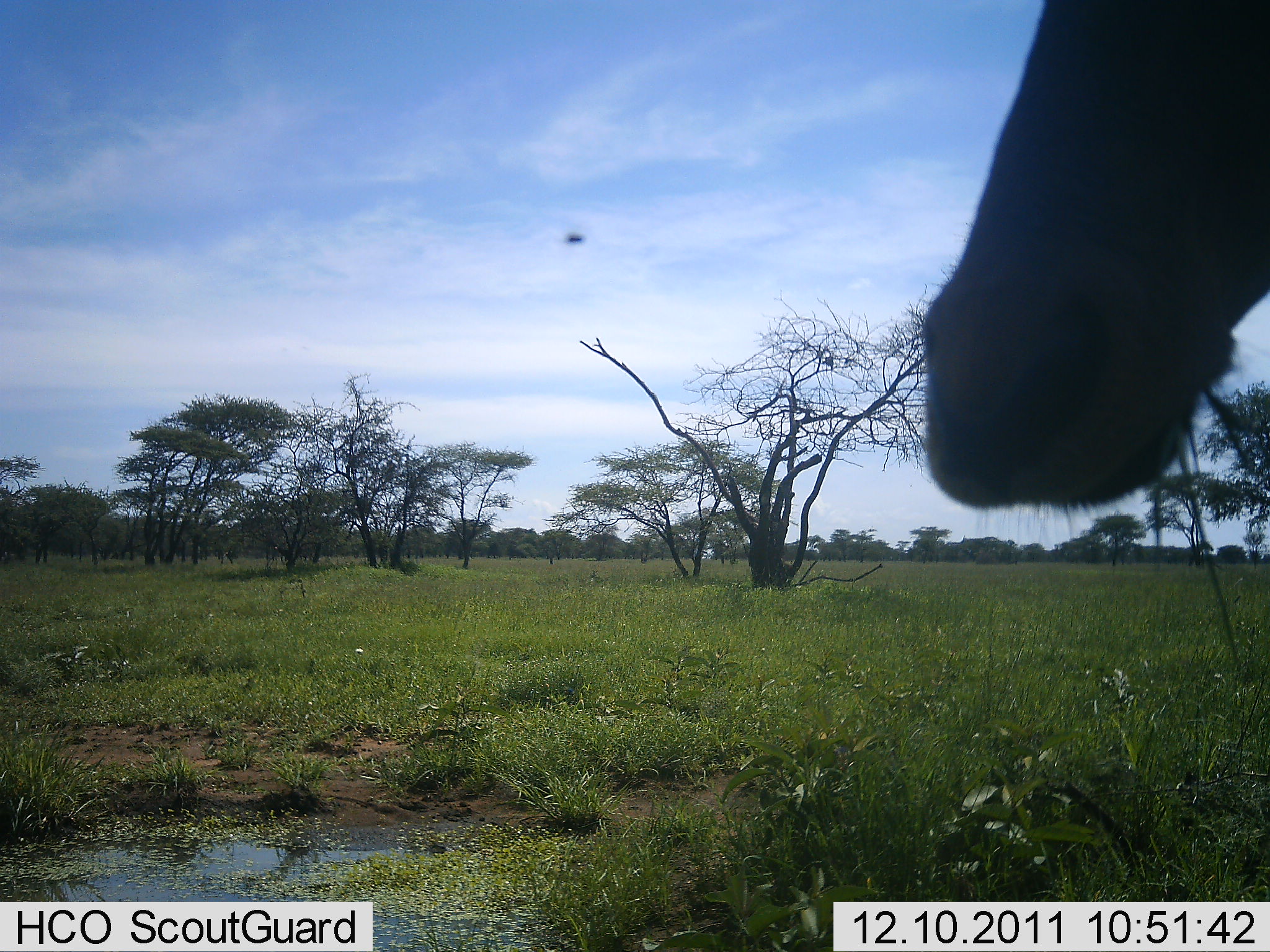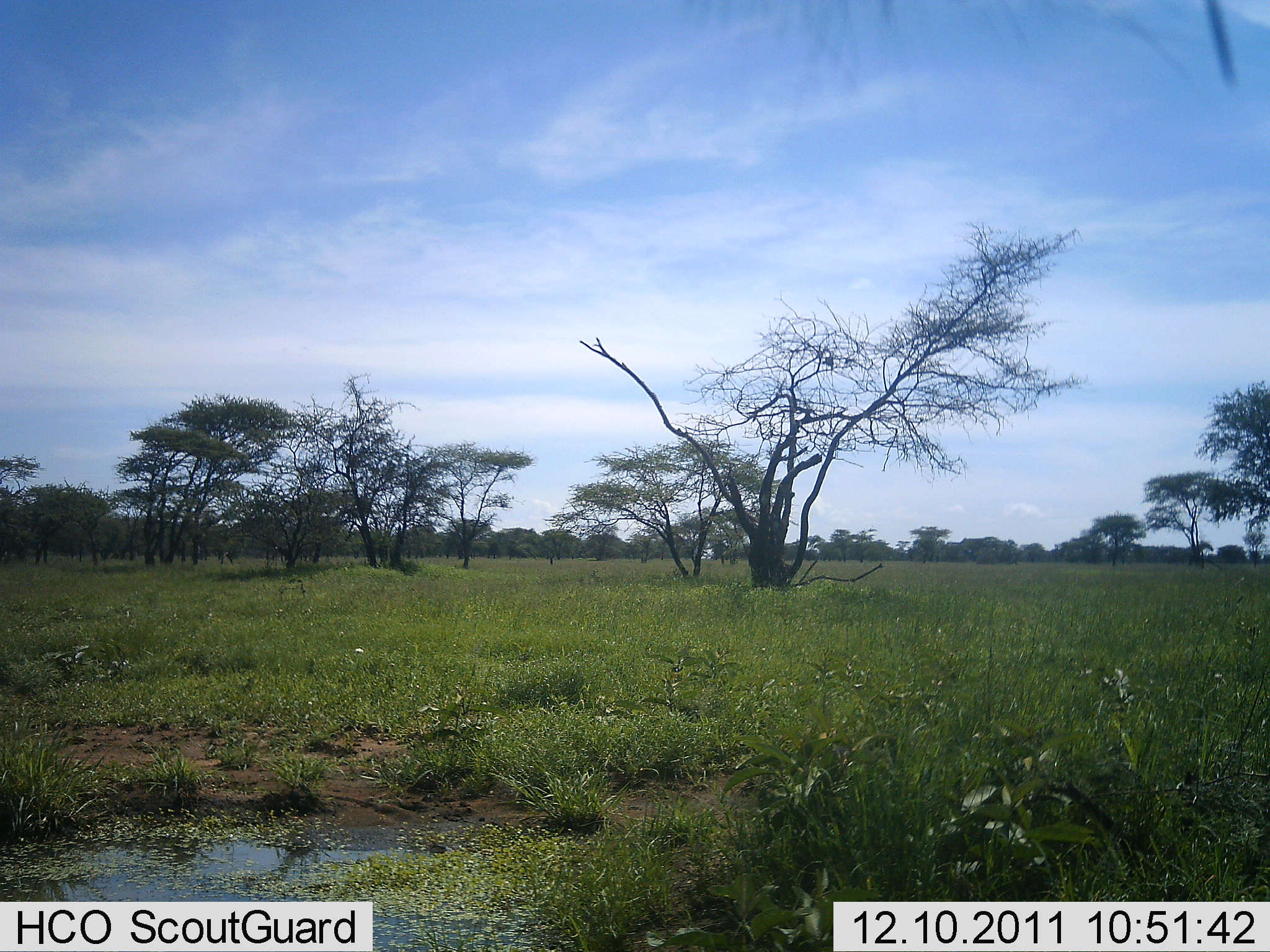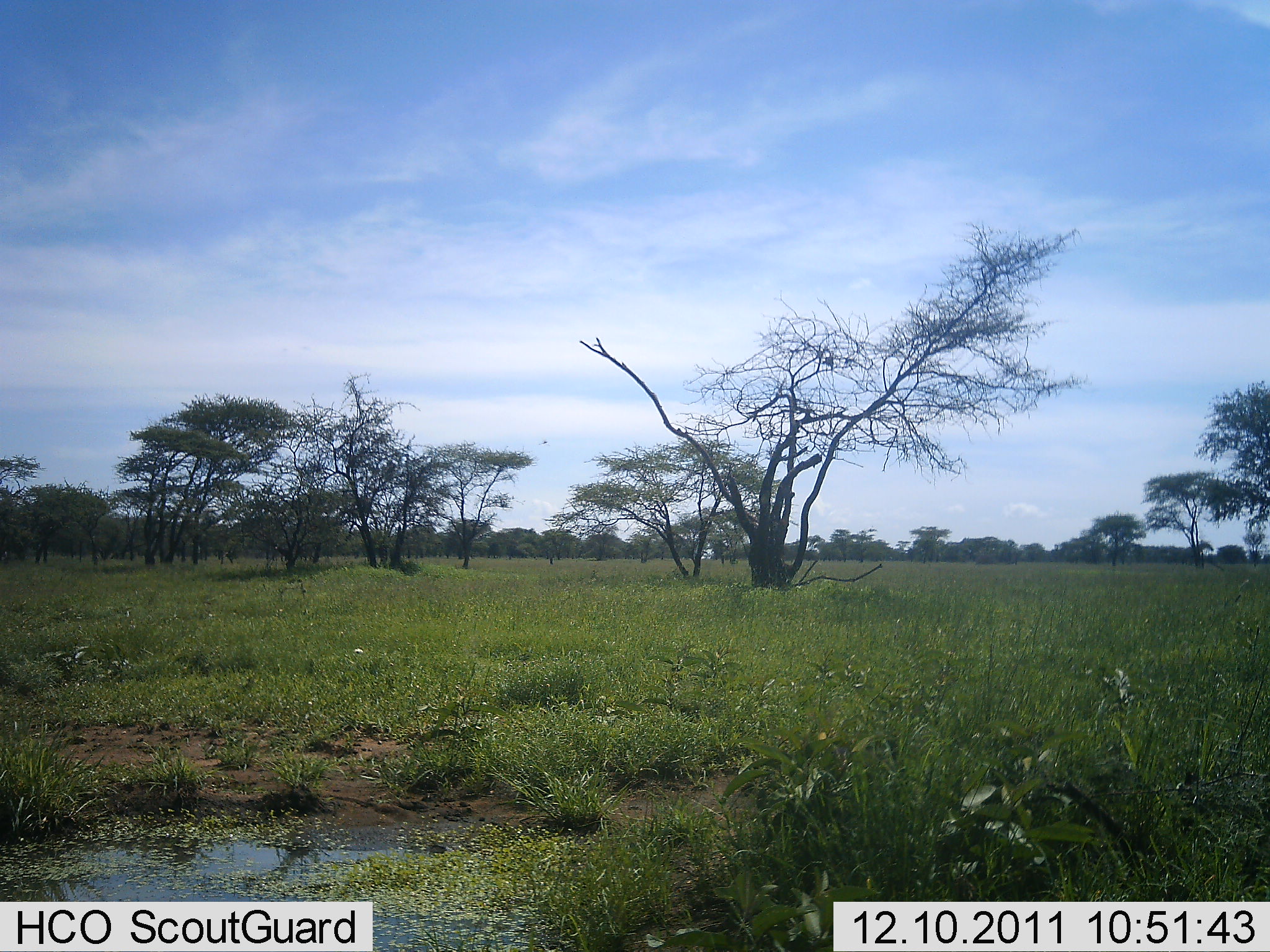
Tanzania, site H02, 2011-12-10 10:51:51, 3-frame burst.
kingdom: Animalia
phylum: Chordata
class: Mammalia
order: Artiodactyla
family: Bovidae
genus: Alcelaphus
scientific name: Alcelaphus buselaphus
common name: hartebeest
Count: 1.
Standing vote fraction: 36%.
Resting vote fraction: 0%.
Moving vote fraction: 45%.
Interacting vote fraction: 0%.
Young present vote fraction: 0%.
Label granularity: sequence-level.